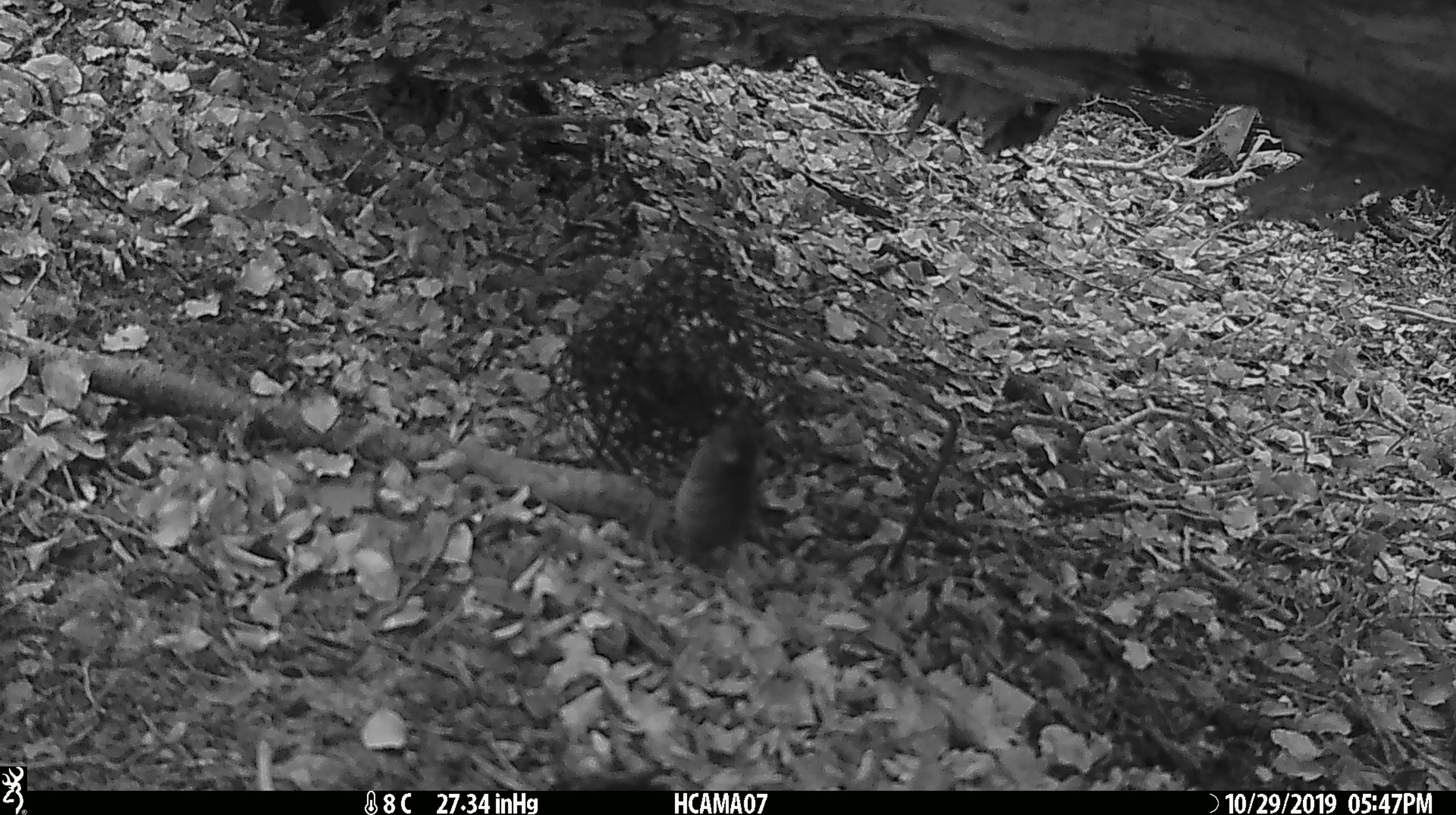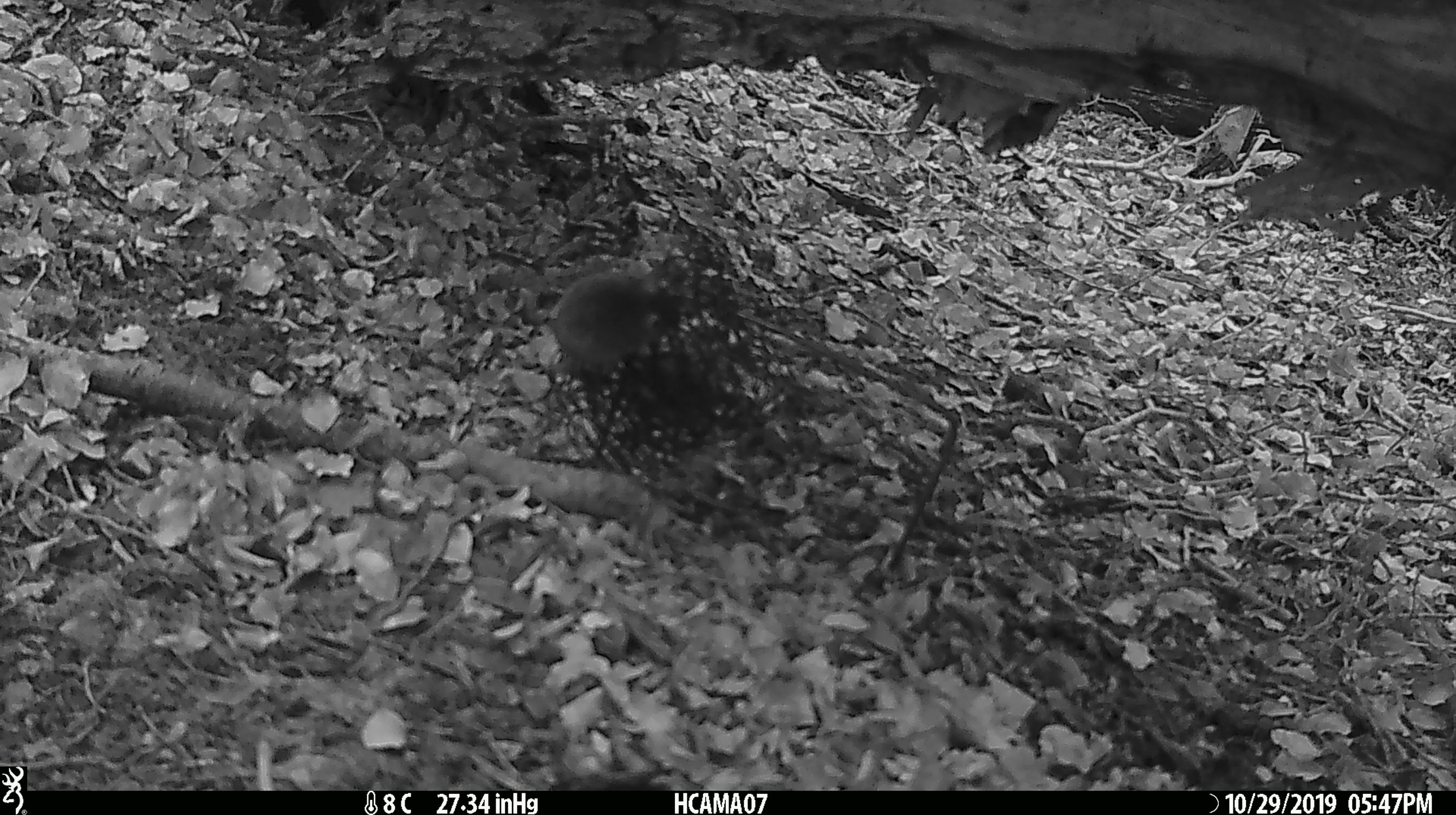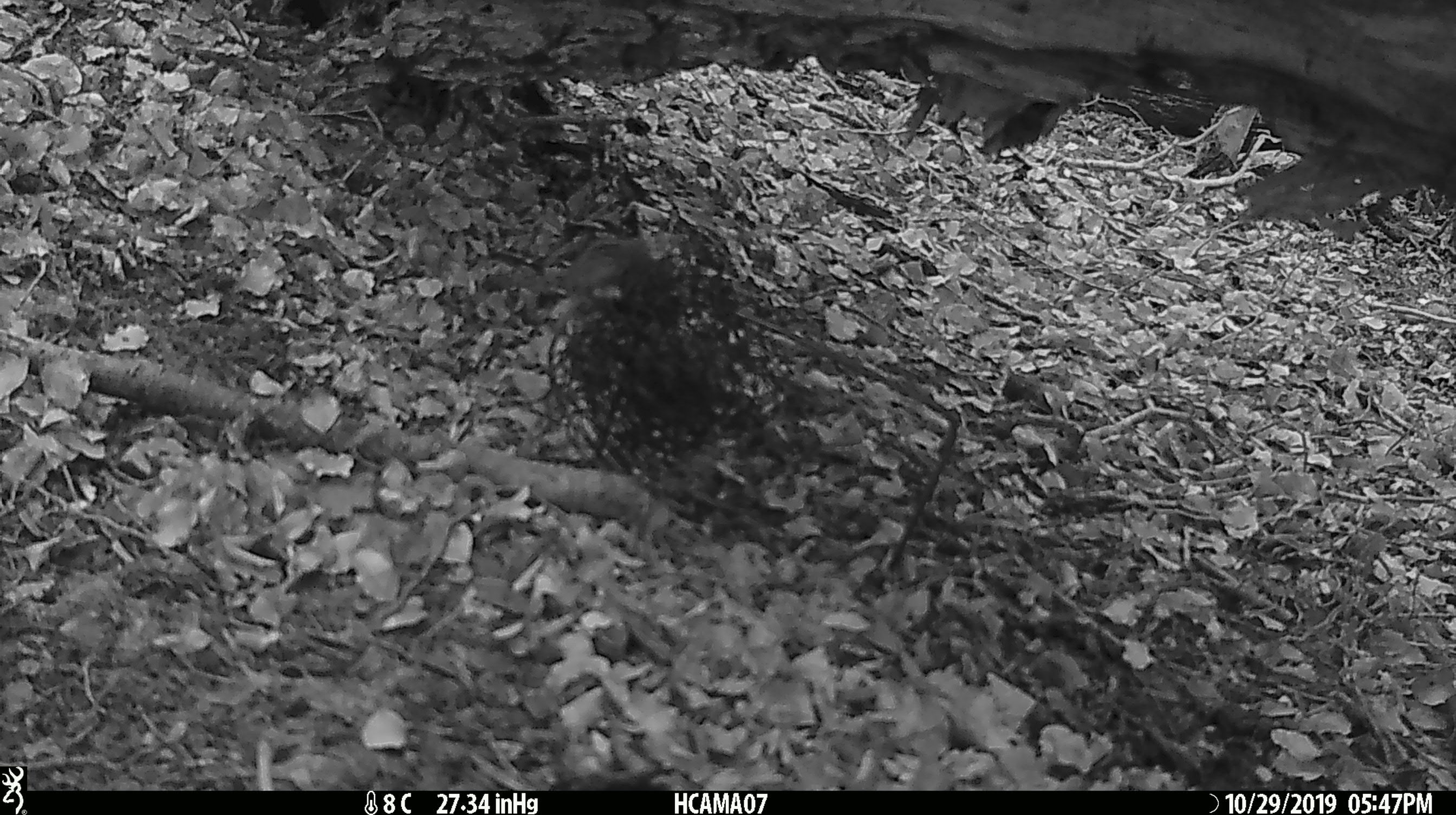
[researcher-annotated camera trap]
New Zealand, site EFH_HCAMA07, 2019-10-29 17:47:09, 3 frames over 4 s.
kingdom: Animalia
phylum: Chordata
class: Mammalia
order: Rodentia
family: Muridae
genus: Mus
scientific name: Mus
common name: mouse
Mouse (Mus).